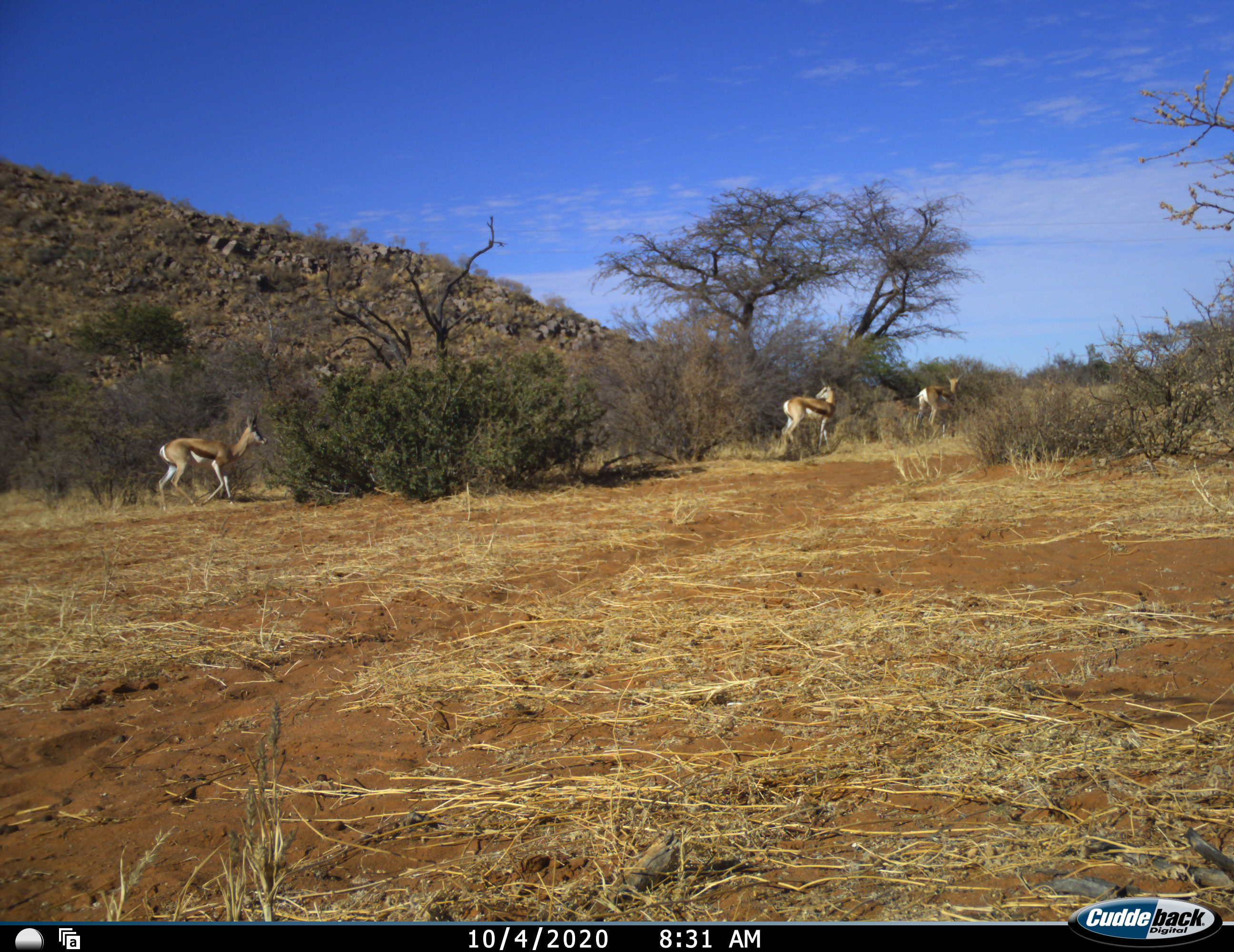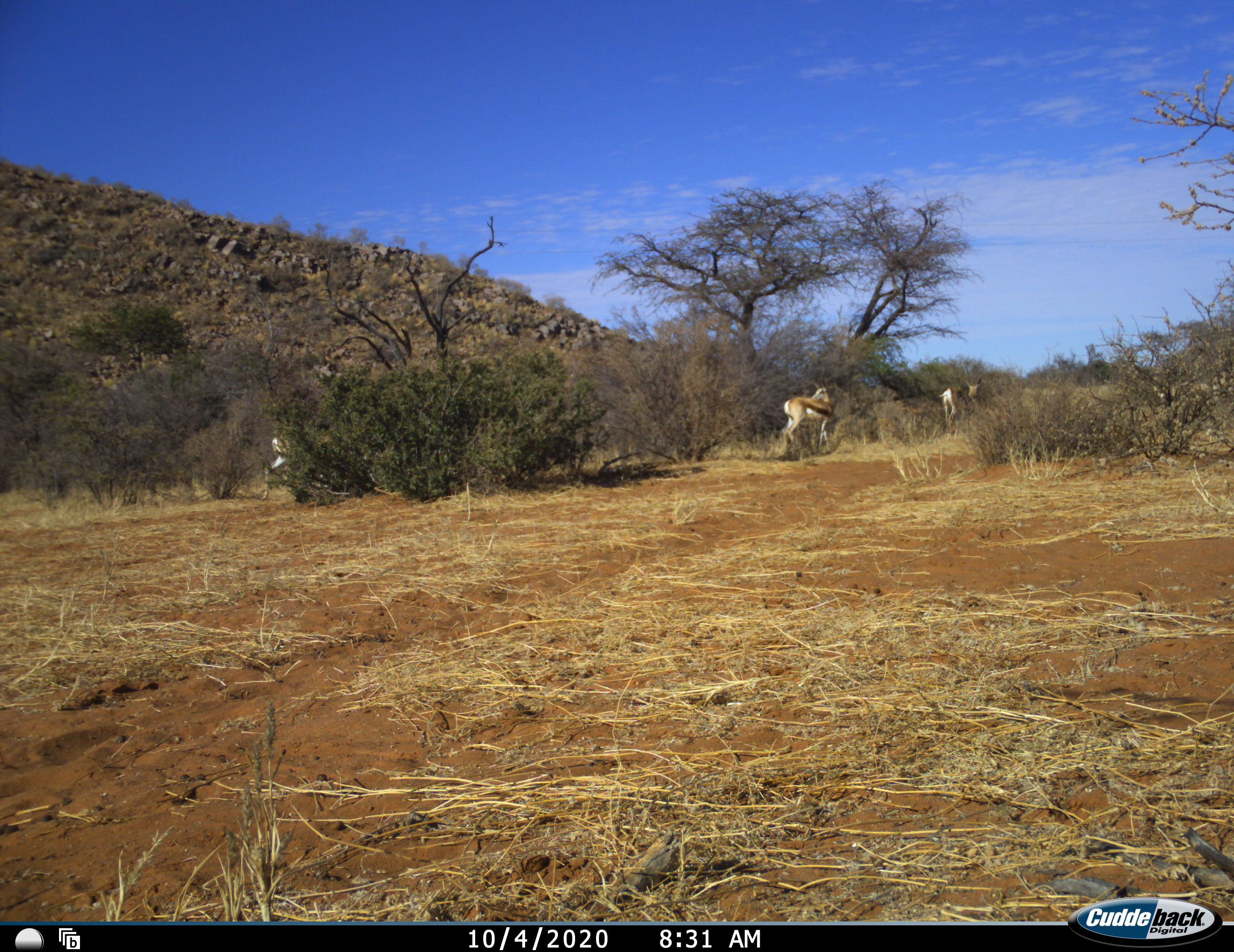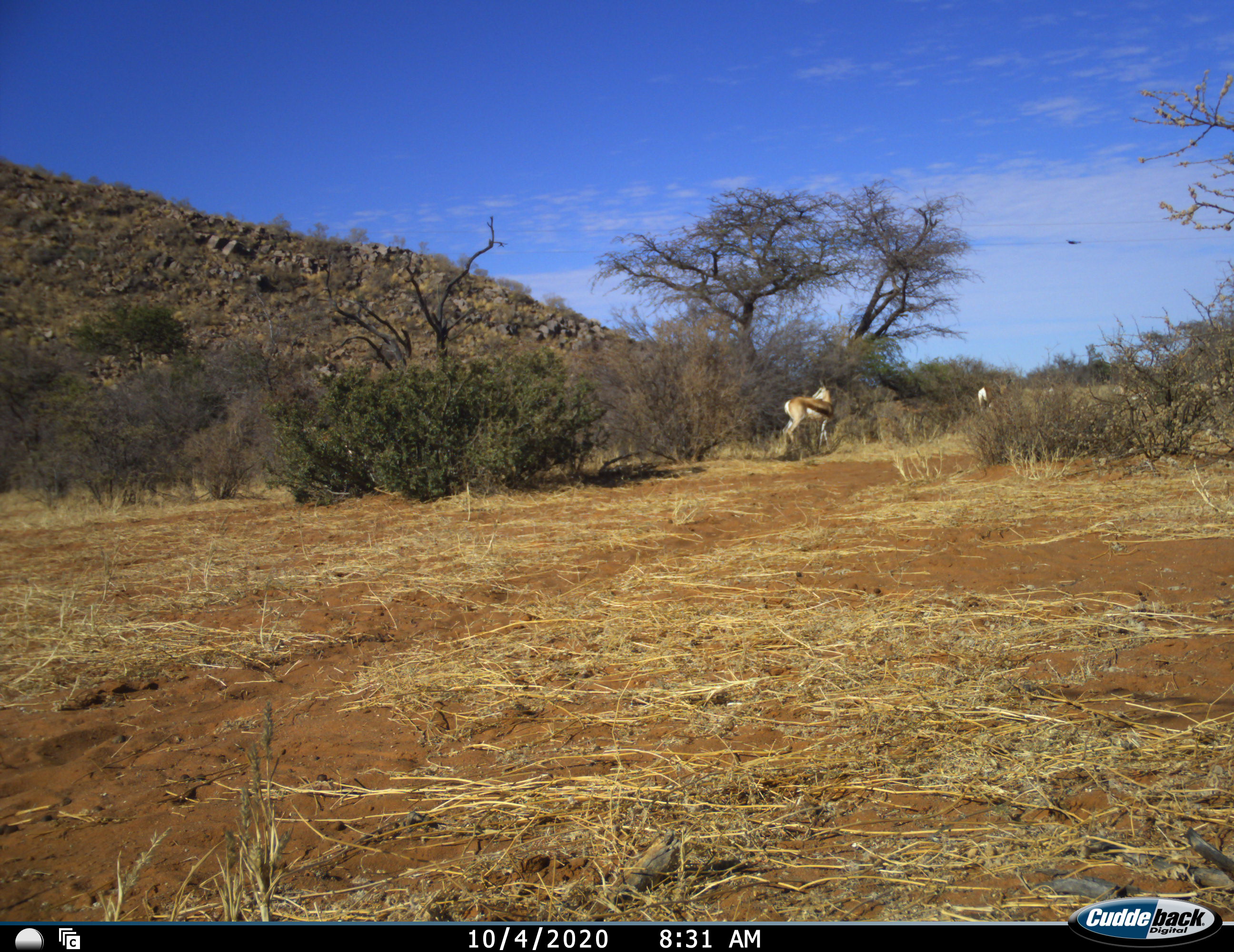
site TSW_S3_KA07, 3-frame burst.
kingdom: Animalia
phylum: Chordata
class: Mammalia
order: Artiodactyla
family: Bovidae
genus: Antidorcas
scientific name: Antidorcas marsupialis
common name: springbok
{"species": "springbok (Antidorcas marsupialis)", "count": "5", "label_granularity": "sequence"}